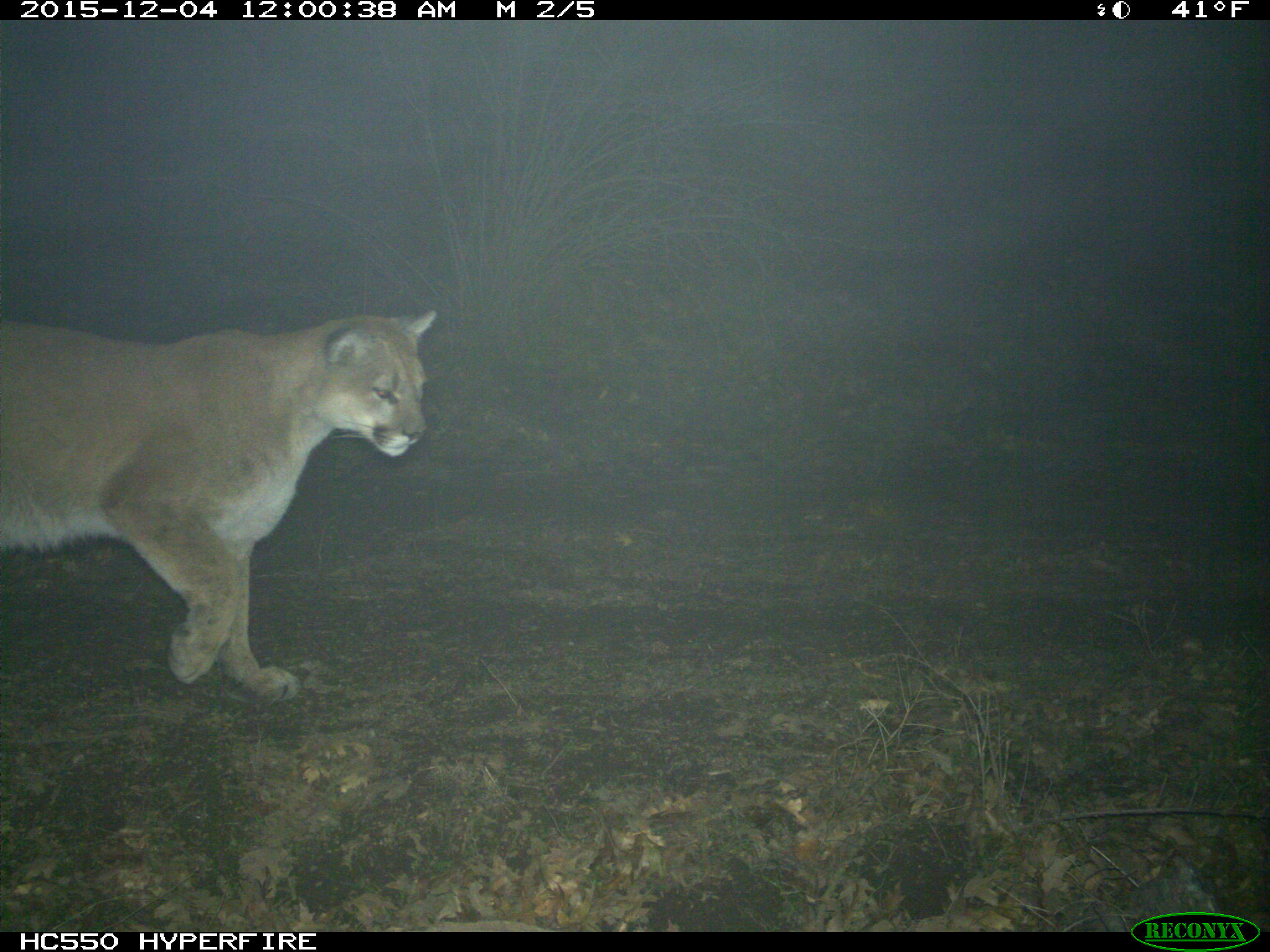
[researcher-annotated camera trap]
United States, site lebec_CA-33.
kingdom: Animalia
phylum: Chordata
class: Mammalia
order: Carnivora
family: Felidae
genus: Puma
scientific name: Puma concolor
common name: mountain lion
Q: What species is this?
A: Puma concolor (mountain lion).